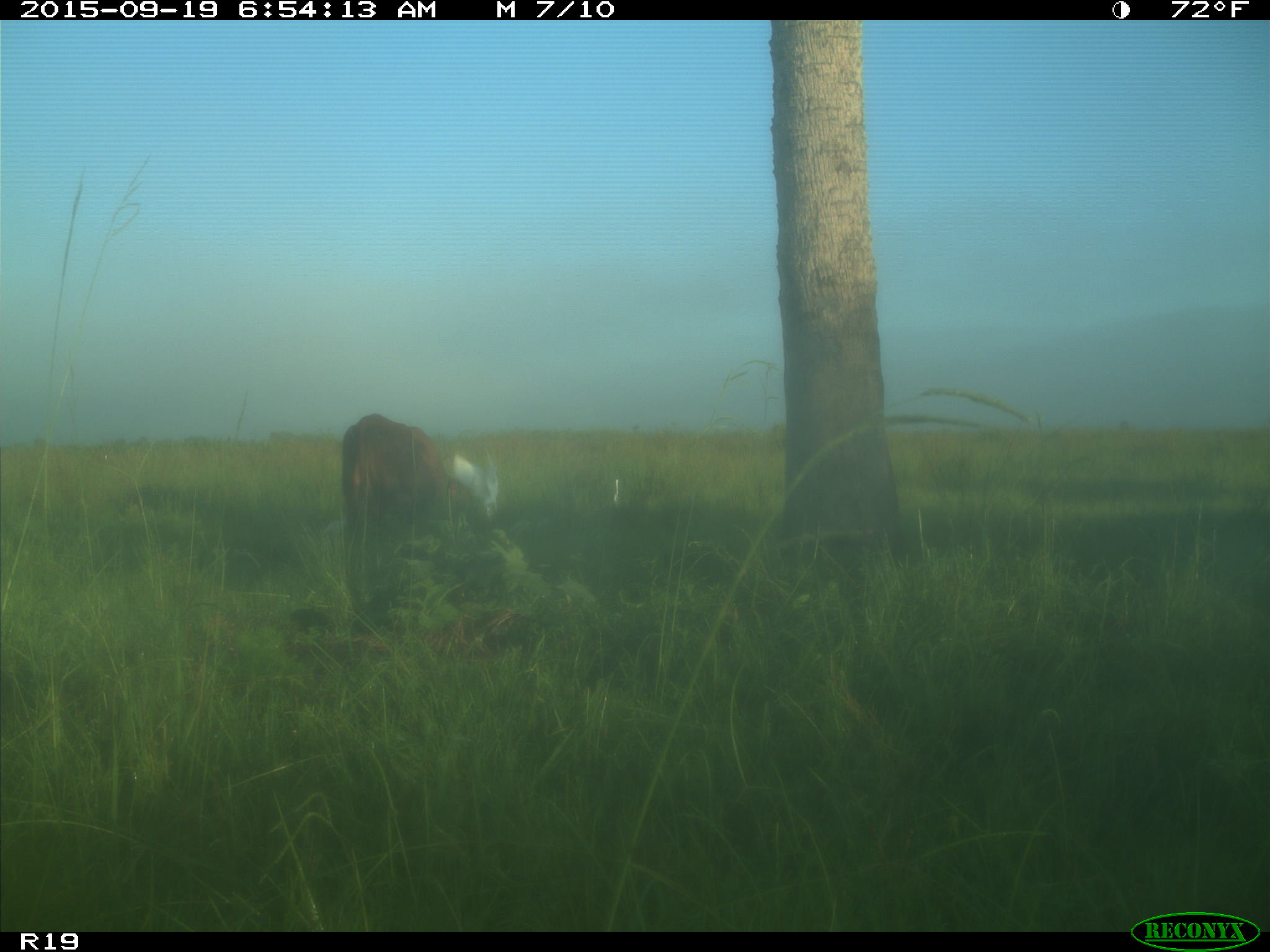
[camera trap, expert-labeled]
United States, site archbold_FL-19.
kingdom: Animalia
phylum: Chordata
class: Mammalia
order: Artiodactyla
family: Bovidae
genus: Bos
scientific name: Bos taurus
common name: domestic cow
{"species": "Bos taurus (domestic cow)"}